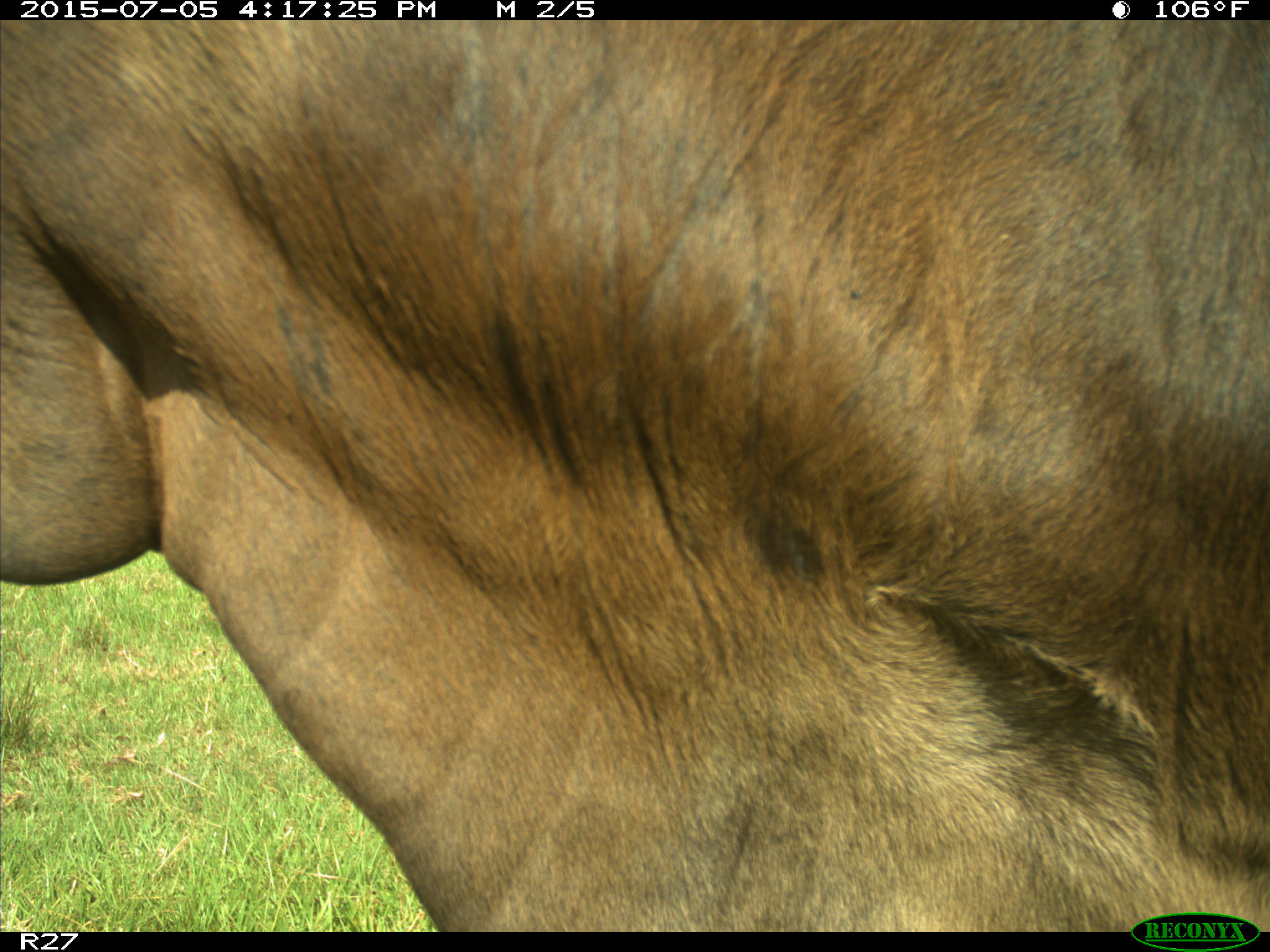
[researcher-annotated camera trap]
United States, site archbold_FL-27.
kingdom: Animalia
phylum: Chordata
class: Mammalia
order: Artiodactyla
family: Bovidae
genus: Bos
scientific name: Bos taurus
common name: domestic cow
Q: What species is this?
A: Bos taurus (domestic cow).